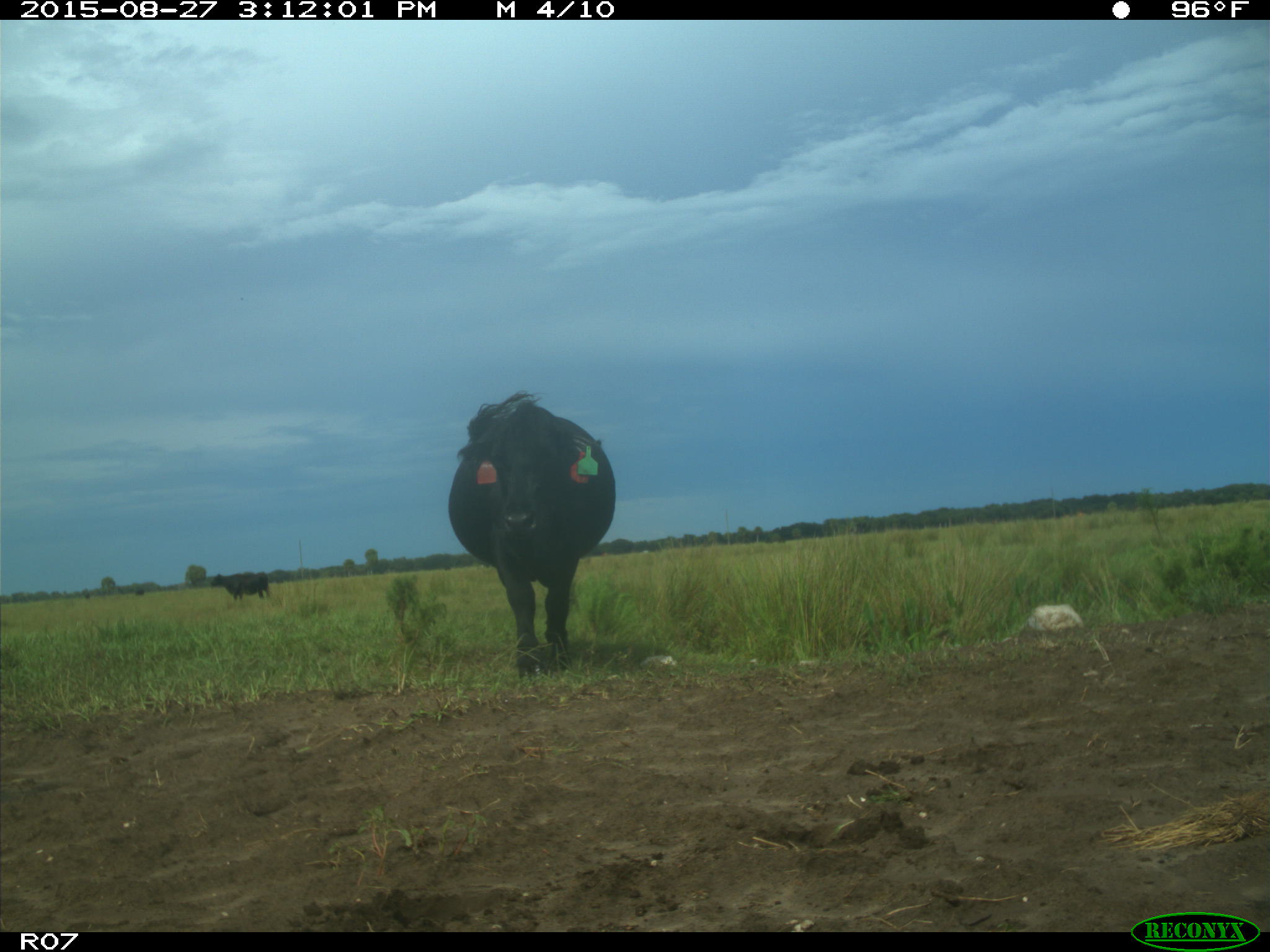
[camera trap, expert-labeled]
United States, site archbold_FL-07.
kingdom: Animalia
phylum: Chordata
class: Mammalia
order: Artiodactyla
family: Bovidae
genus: Bos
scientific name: Bos taurus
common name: domestic cow